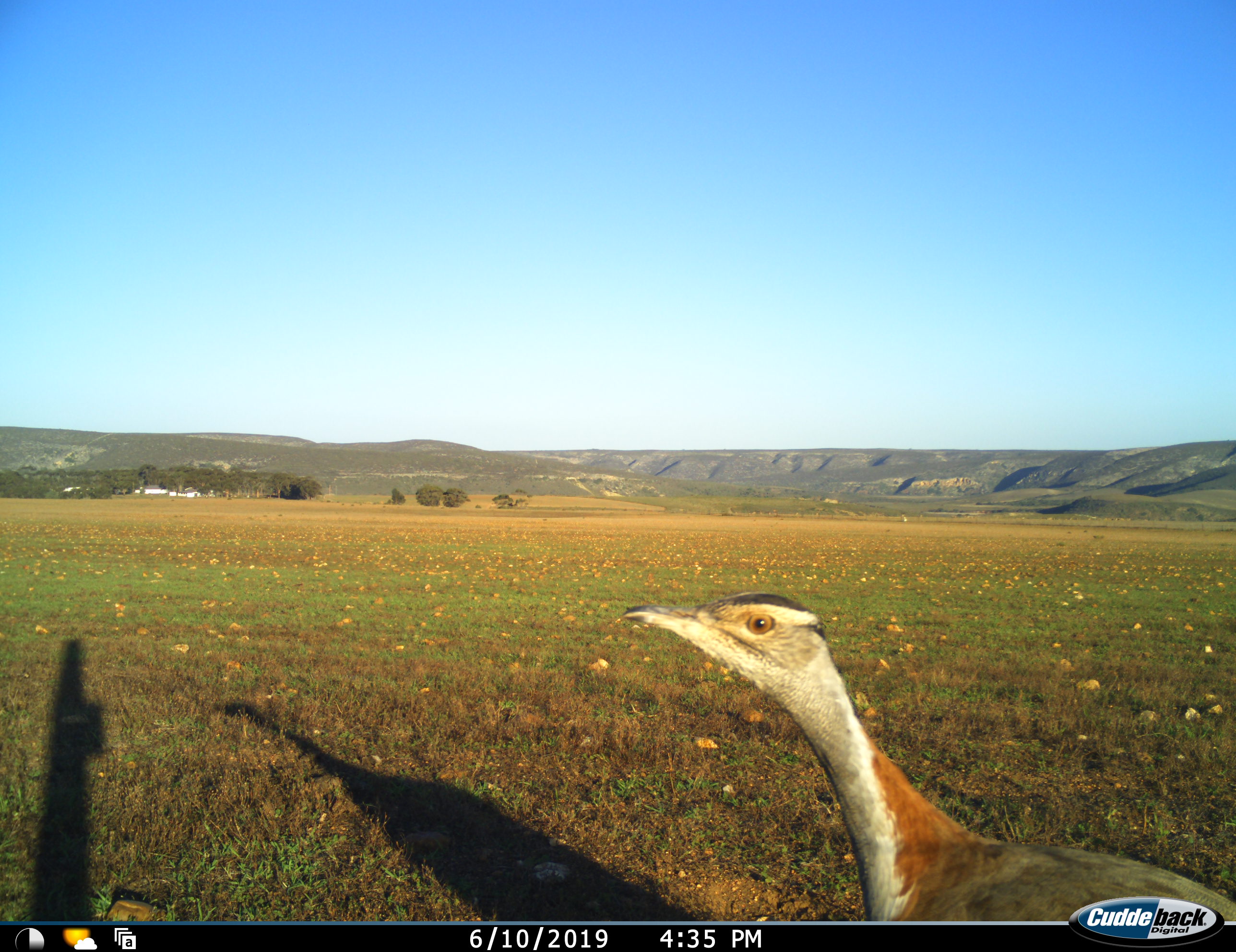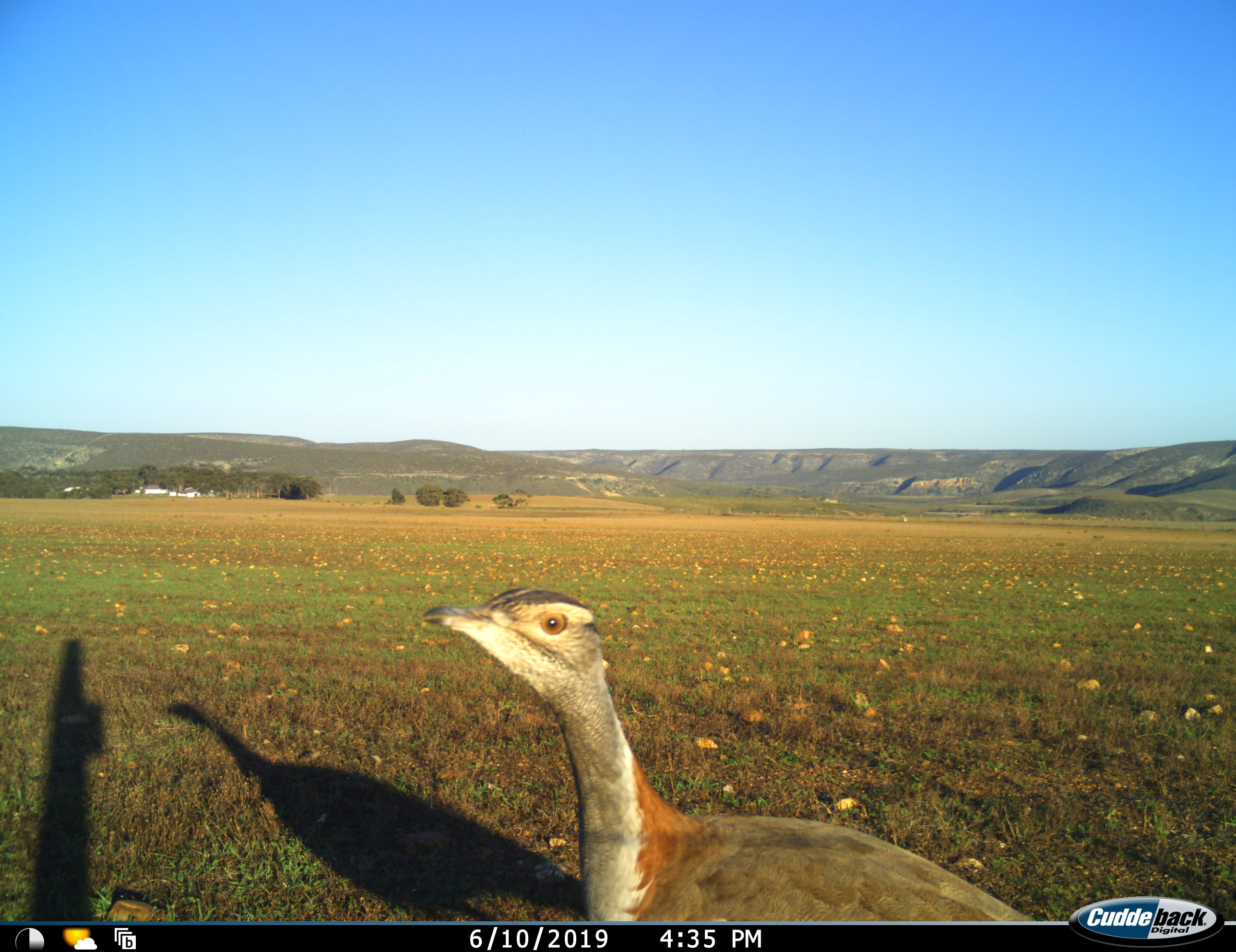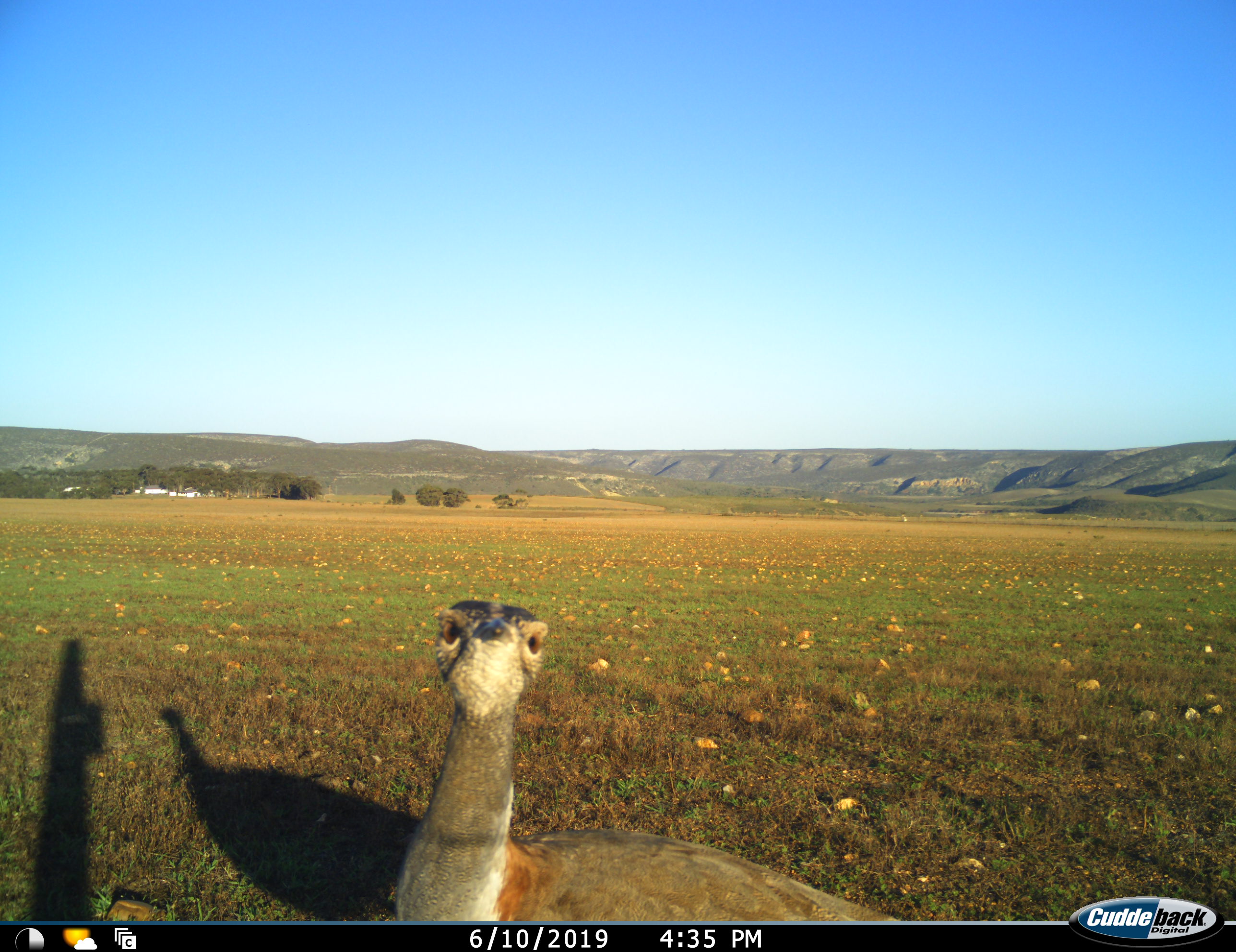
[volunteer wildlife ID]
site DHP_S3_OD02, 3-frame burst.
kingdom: Animalia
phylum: Chordata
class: Aves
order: Otidiformes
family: Otididae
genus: Neotis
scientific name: Neotis denhami denhami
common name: denham's bustard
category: bustarddenhams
Bustarddenhams (denham's bustard) (Neotis denhami denhami), count 1. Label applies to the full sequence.